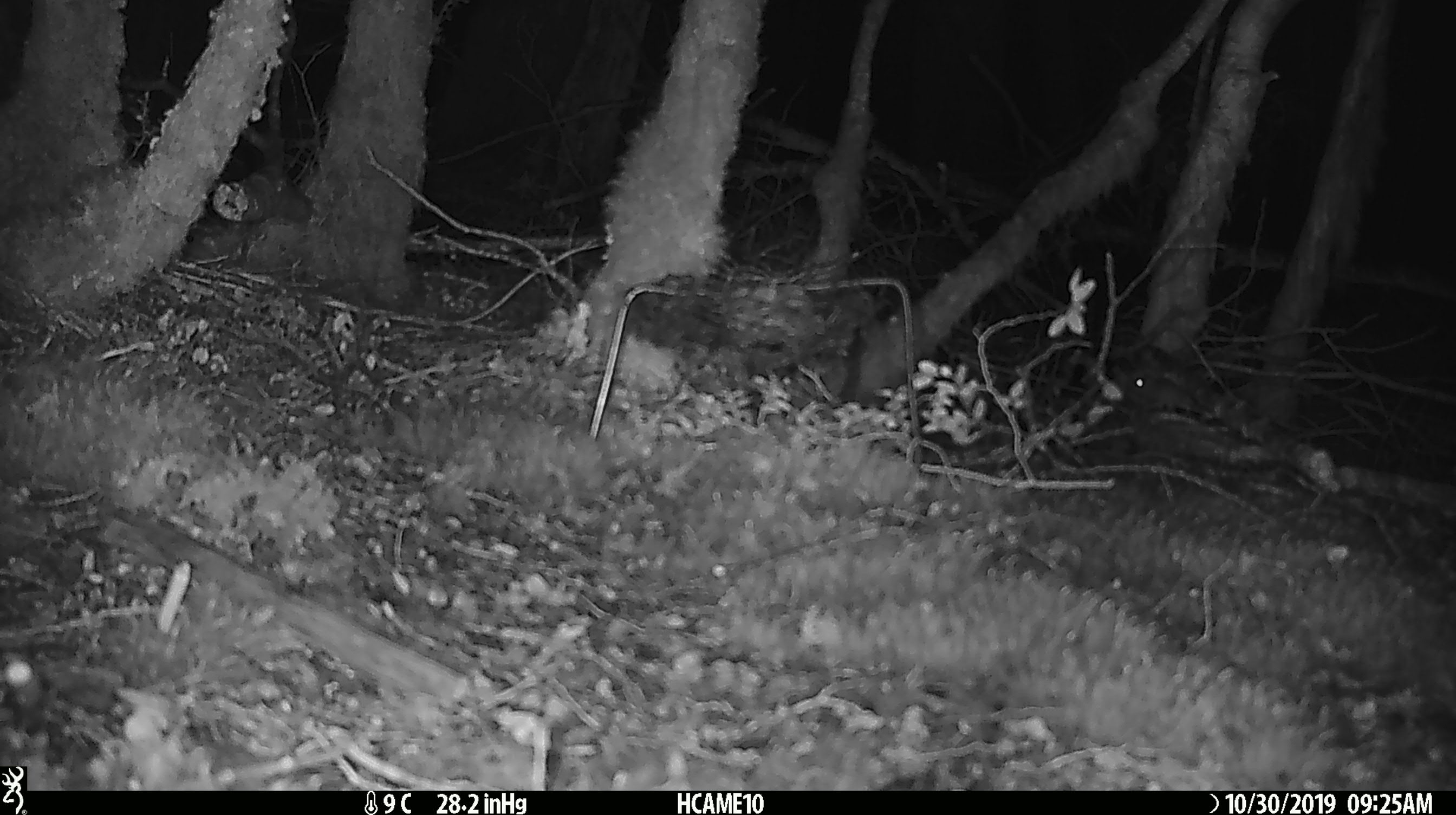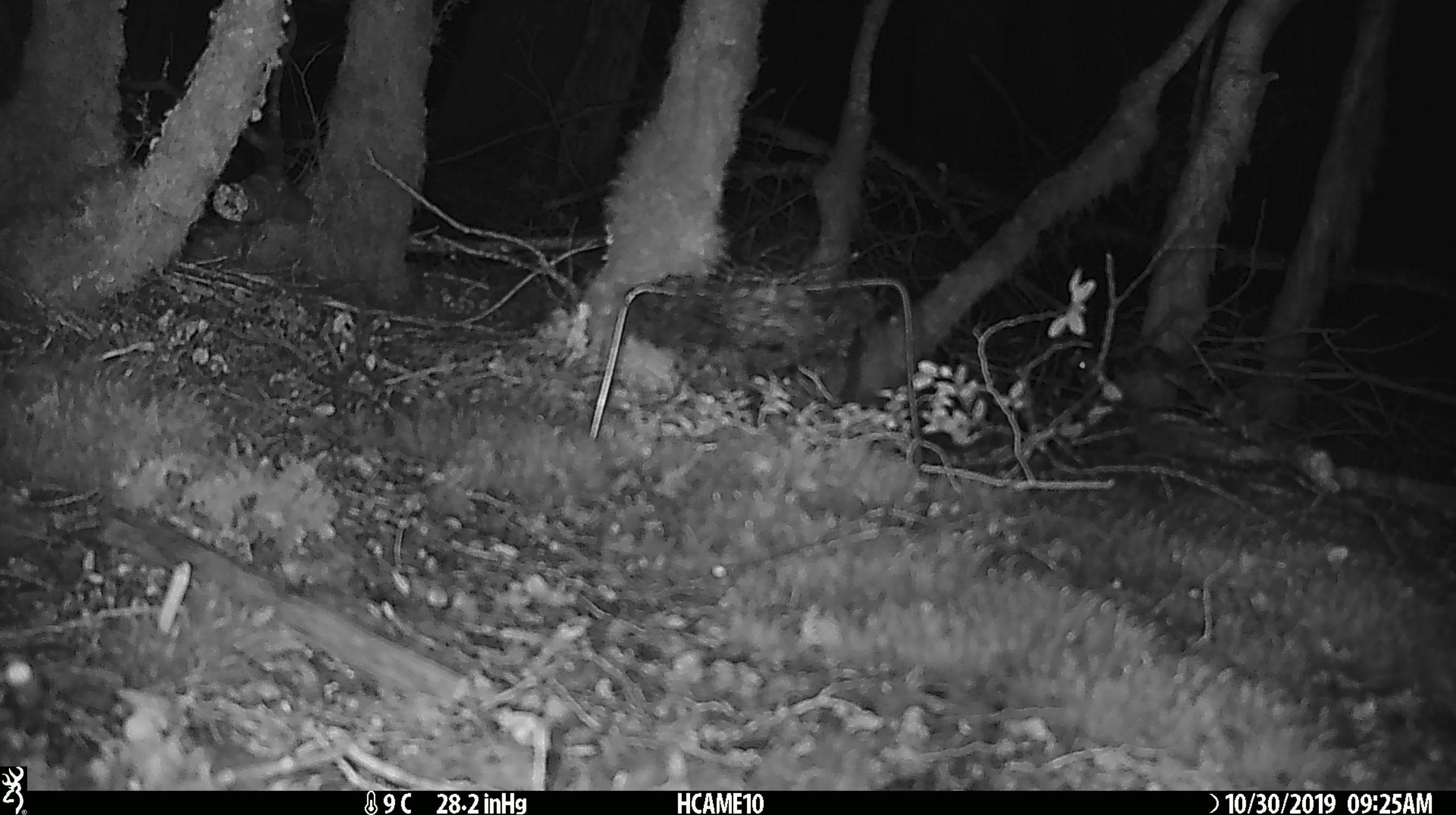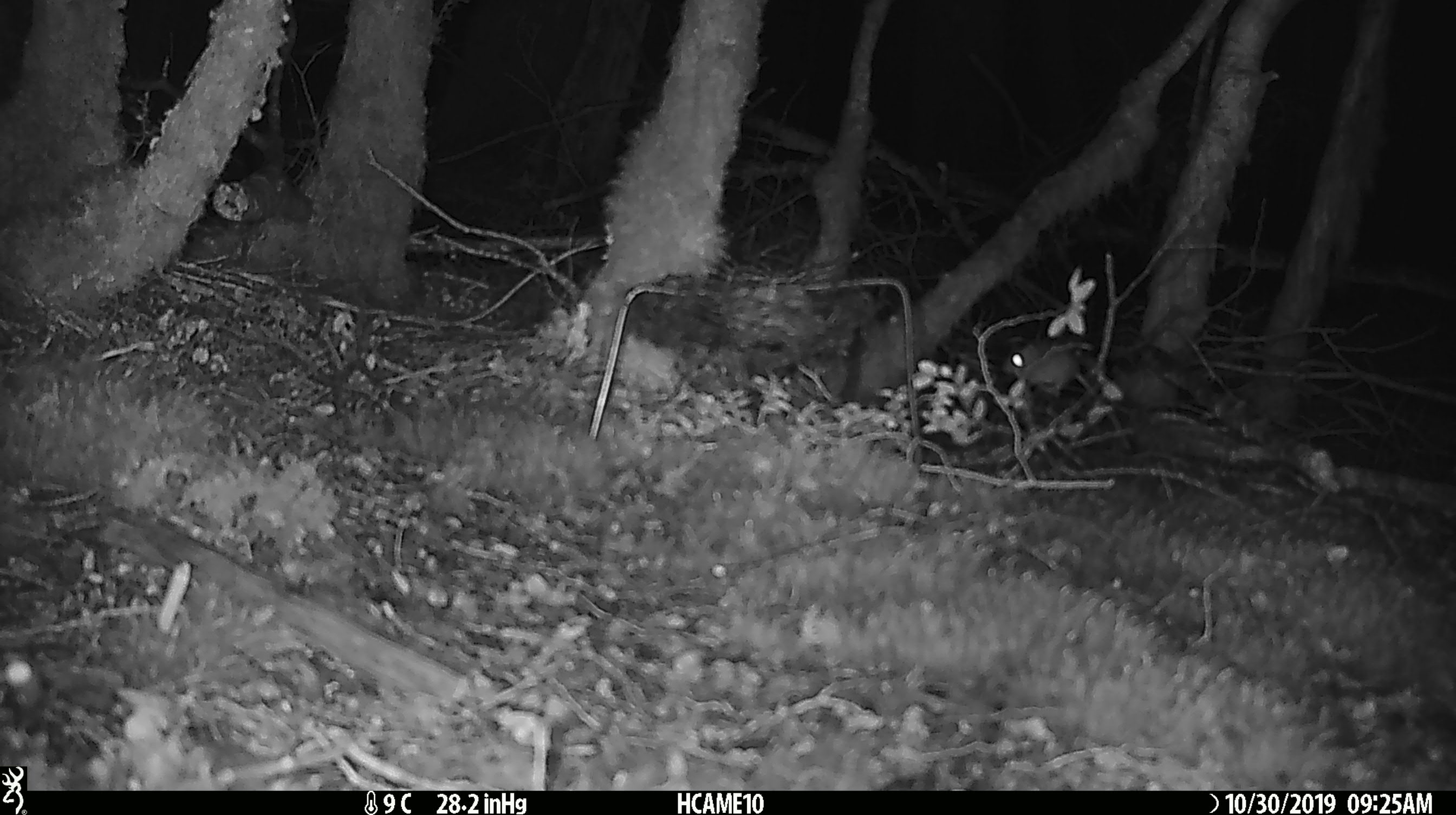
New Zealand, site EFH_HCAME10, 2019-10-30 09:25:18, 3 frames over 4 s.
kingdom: Animalia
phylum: Chordata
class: Mammalia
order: Rodentia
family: Muridae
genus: Mus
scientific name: Mus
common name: mouse